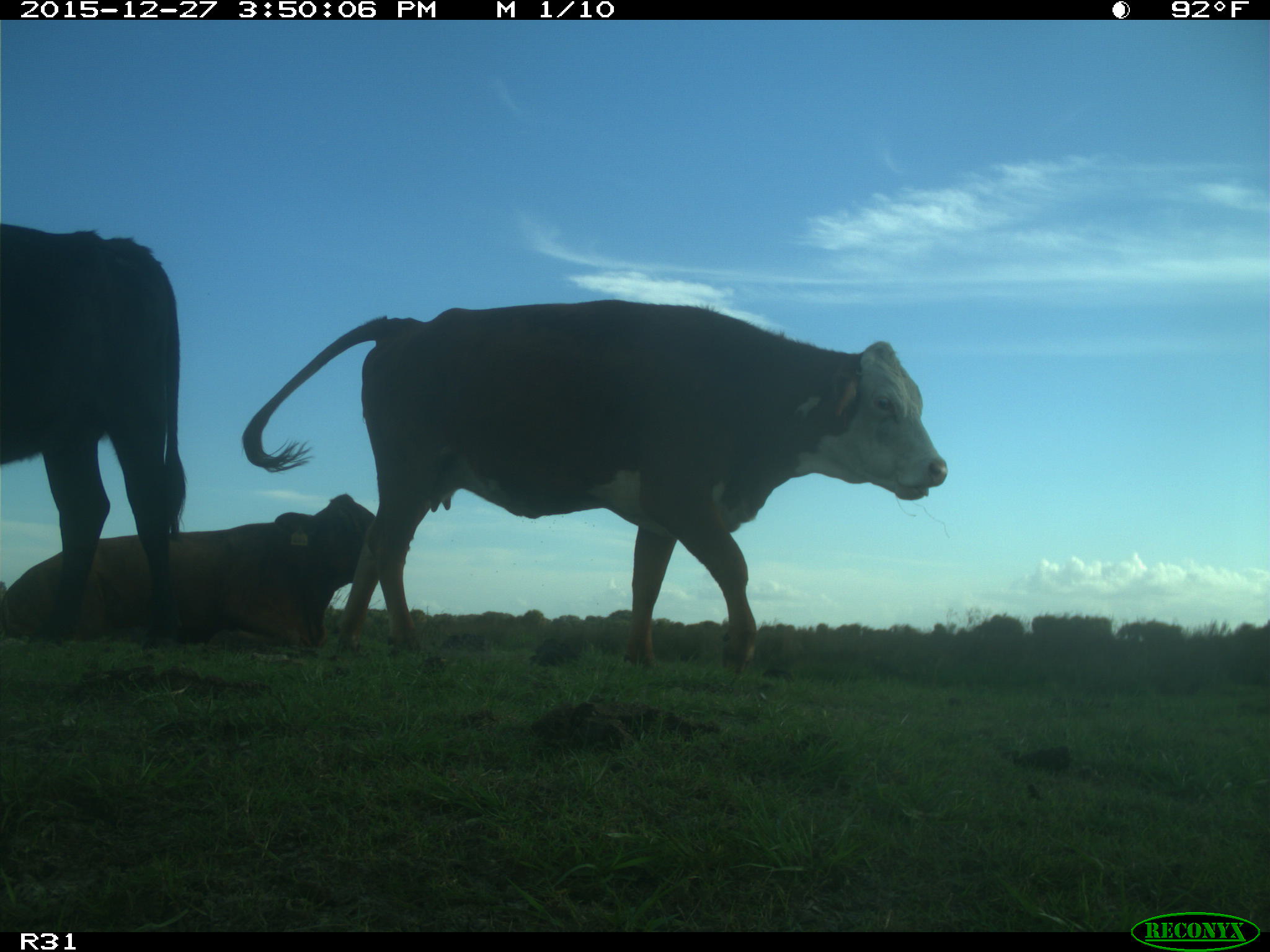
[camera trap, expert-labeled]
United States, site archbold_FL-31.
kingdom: Animalia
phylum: Chordata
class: Mammalia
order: Artiodactyla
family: Bovidae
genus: Bos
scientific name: Bos taurus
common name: domestic cow